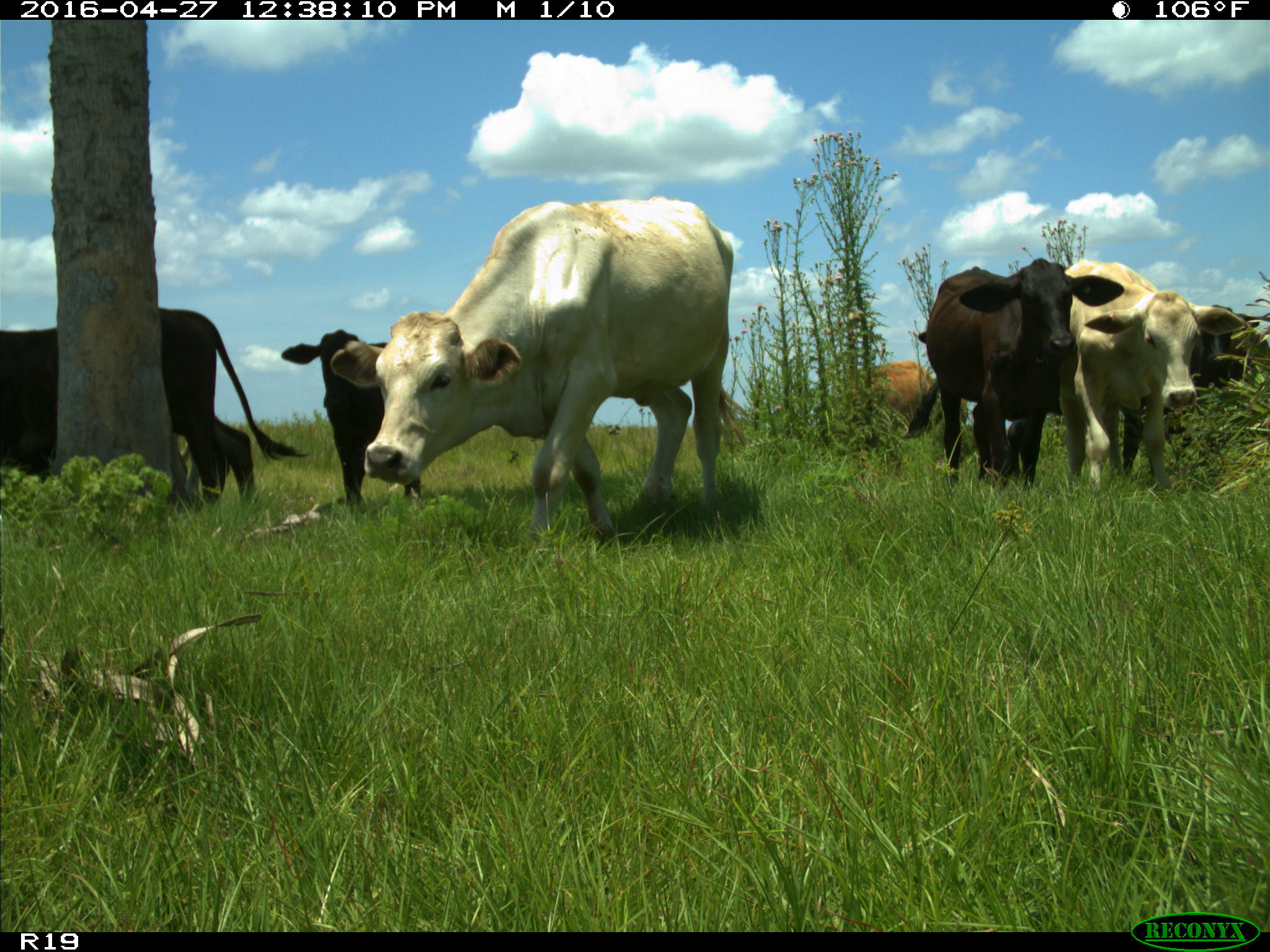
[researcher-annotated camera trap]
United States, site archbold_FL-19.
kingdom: Animalia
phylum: Chordata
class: Mammalia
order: Artiodactyla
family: Bovidae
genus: Bos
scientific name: Bos taurus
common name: domestic cow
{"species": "Bos taurus (domestic cow)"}